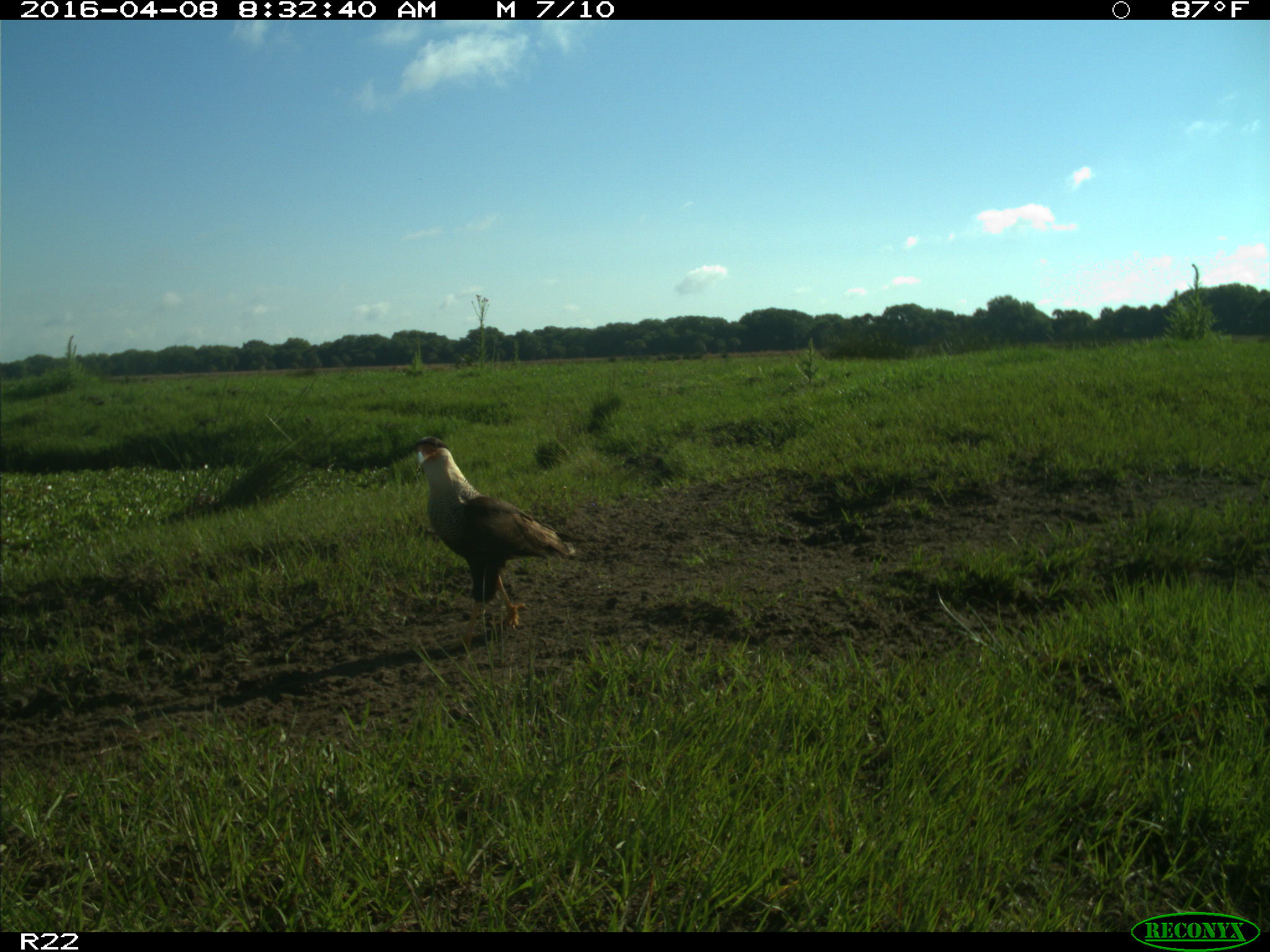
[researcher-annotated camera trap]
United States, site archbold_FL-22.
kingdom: Animalia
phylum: Chordata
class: Aves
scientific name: Aves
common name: birds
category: unidentified bird